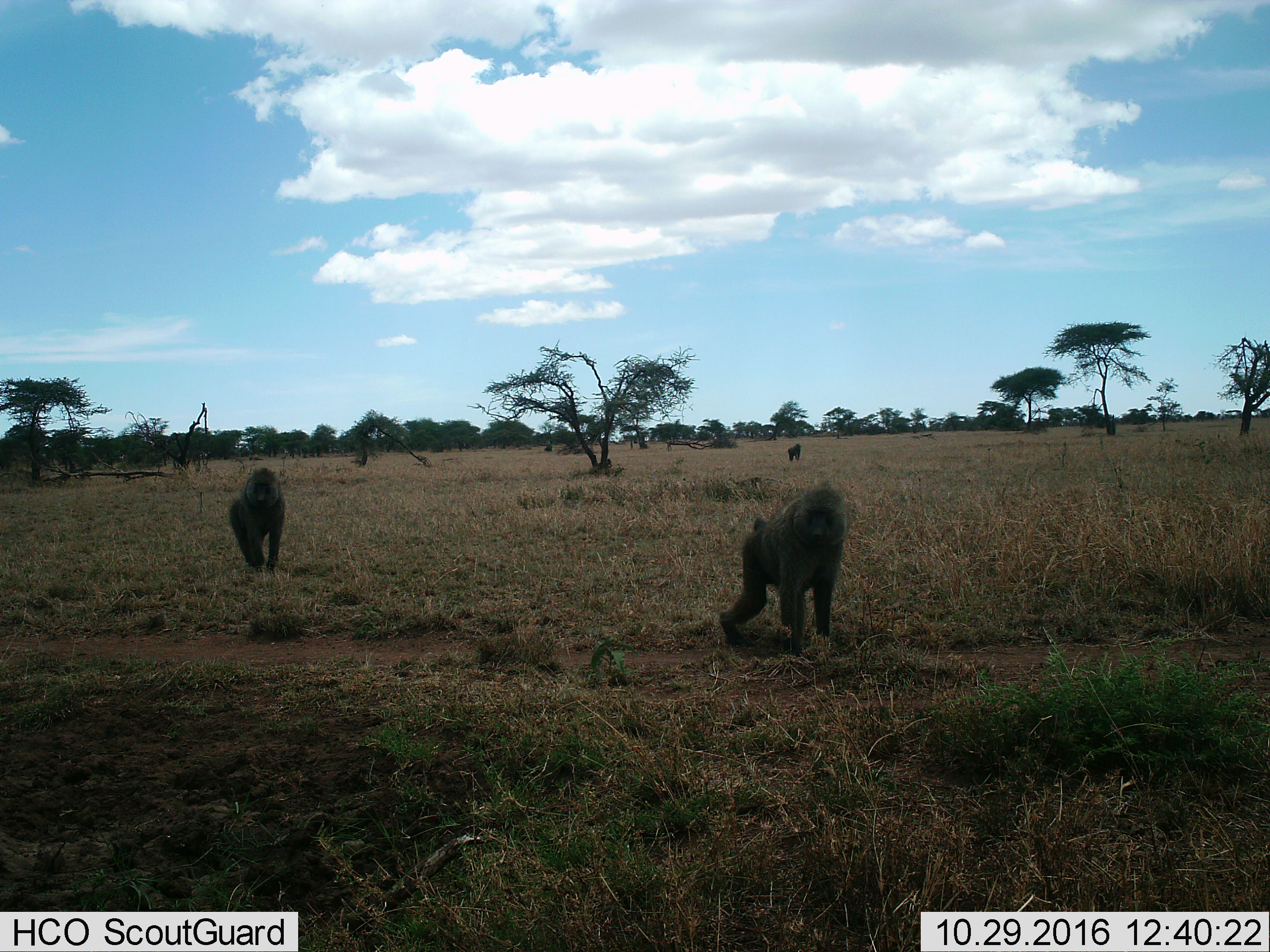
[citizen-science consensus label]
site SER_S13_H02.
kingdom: Animalia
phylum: Chordata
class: Mammalia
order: Primates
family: Cercopithecidae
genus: Papio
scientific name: Papio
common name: baboon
Baboon (Papio), count 3. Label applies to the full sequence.